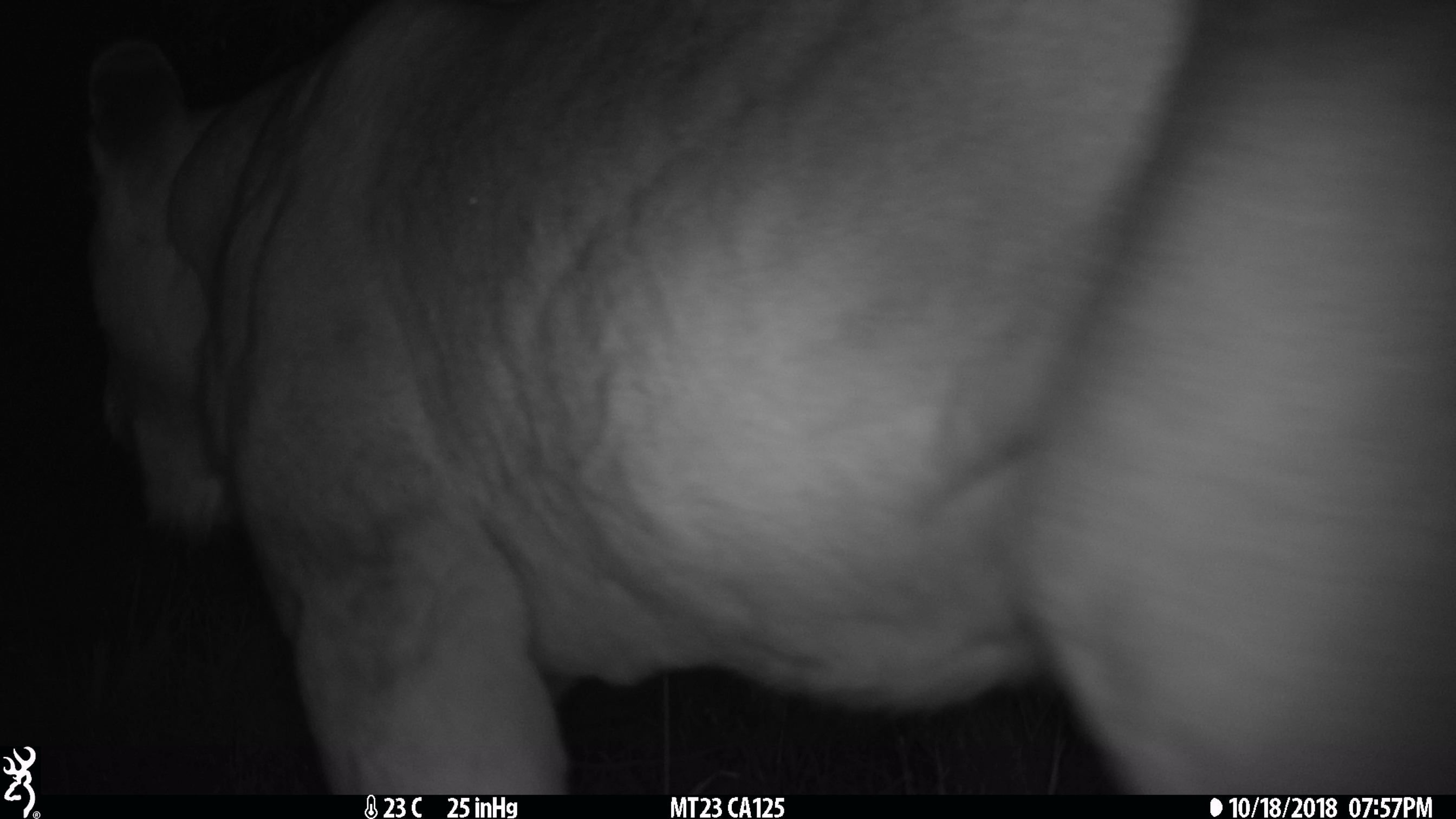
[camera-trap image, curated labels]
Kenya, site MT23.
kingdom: Animalia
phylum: Chordata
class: Mammalia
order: Carnivora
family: Felidae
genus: Panthera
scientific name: Panthera leo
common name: lion